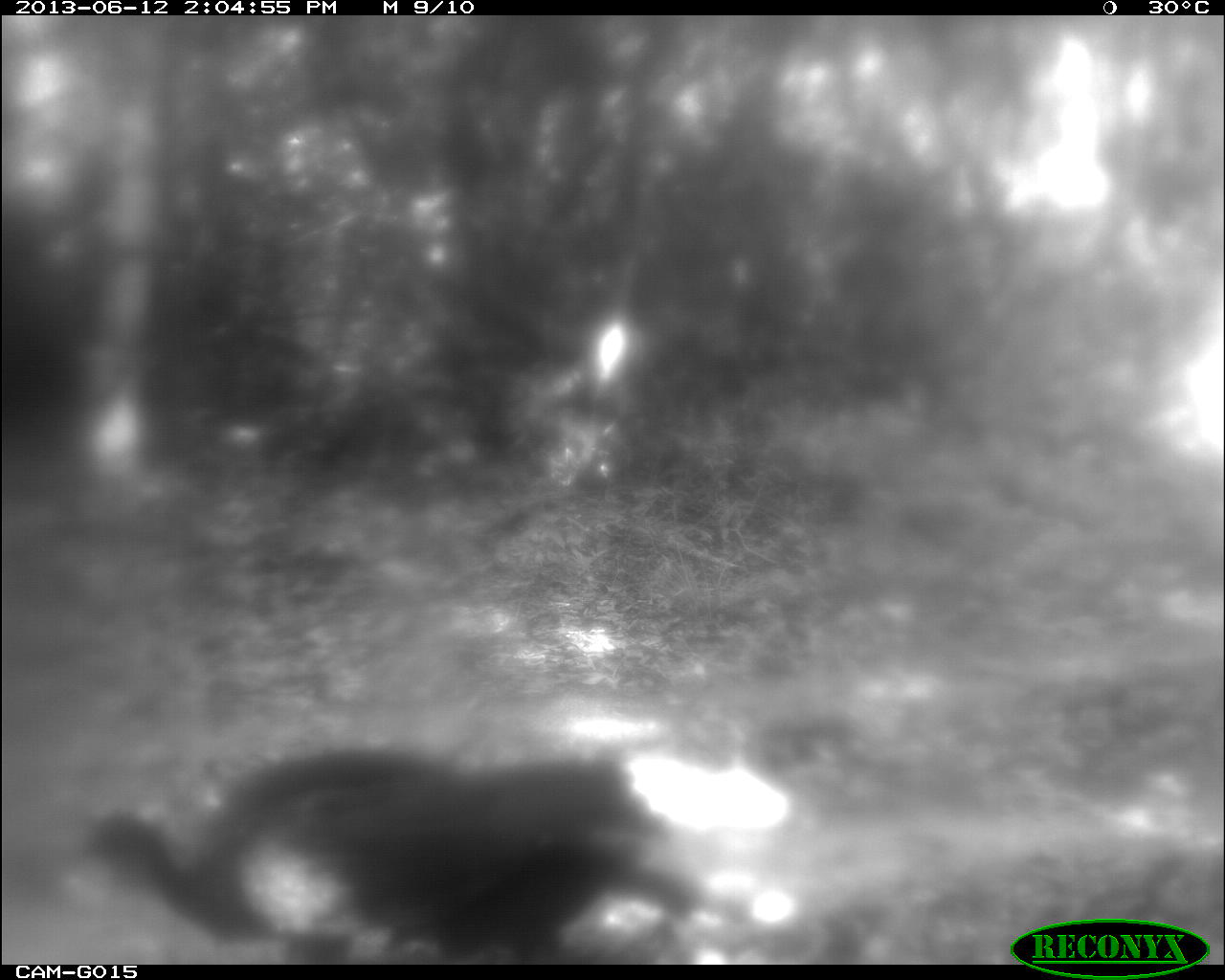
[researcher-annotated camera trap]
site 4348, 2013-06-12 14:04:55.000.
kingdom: Animalia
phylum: Chordata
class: Aves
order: Galliformes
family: Cracidae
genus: Penelope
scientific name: Penelope purpurascens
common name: crested guan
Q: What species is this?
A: Penelope purpurascens (crested guan).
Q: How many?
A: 3.